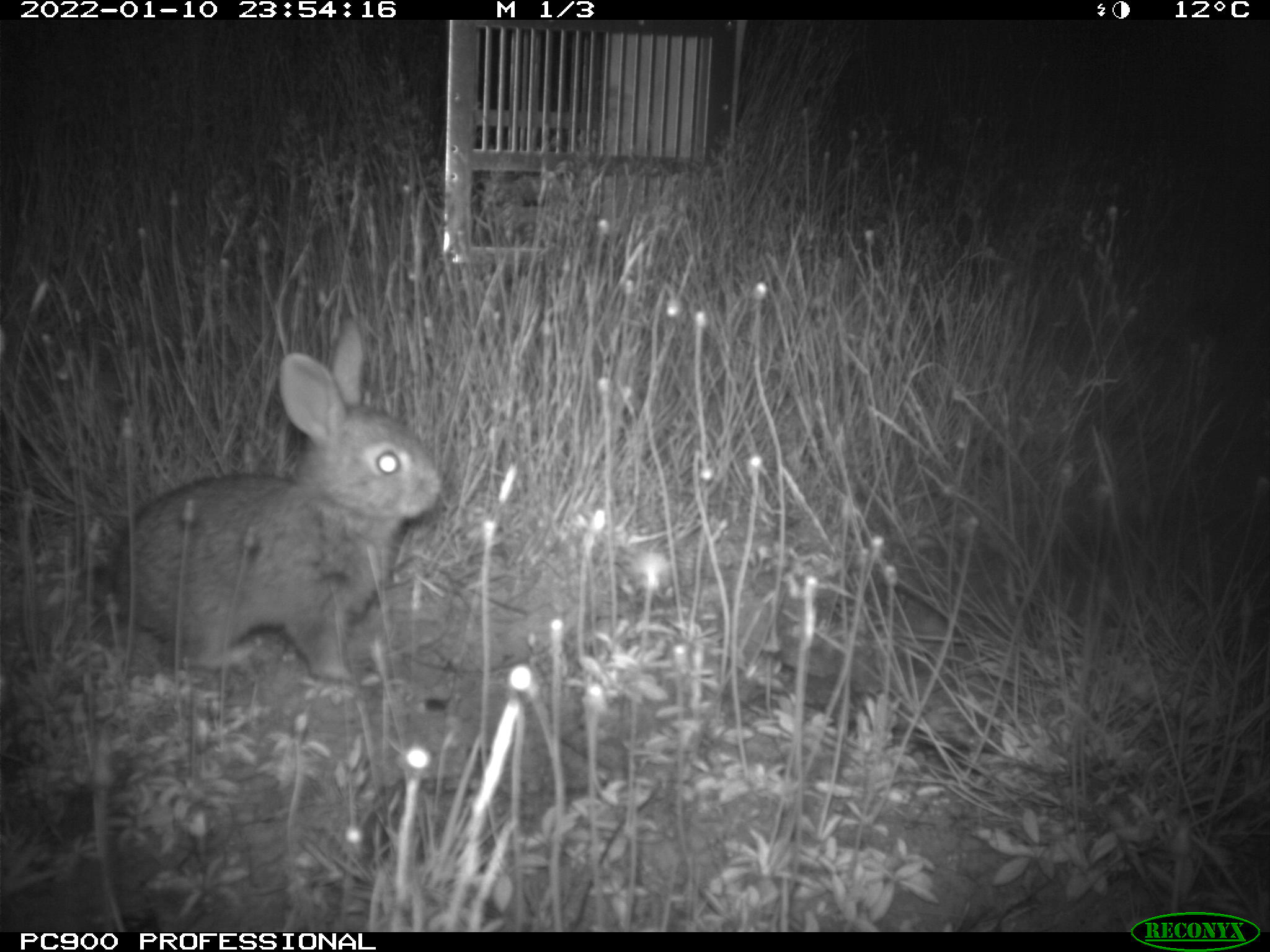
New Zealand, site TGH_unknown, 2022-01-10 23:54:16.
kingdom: Animalia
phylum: Chordata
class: Mammalia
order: Lagomorpha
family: Leporidae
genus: Oryctolagus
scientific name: Oryctolagus cuniculus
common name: european rabbit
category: rabbit